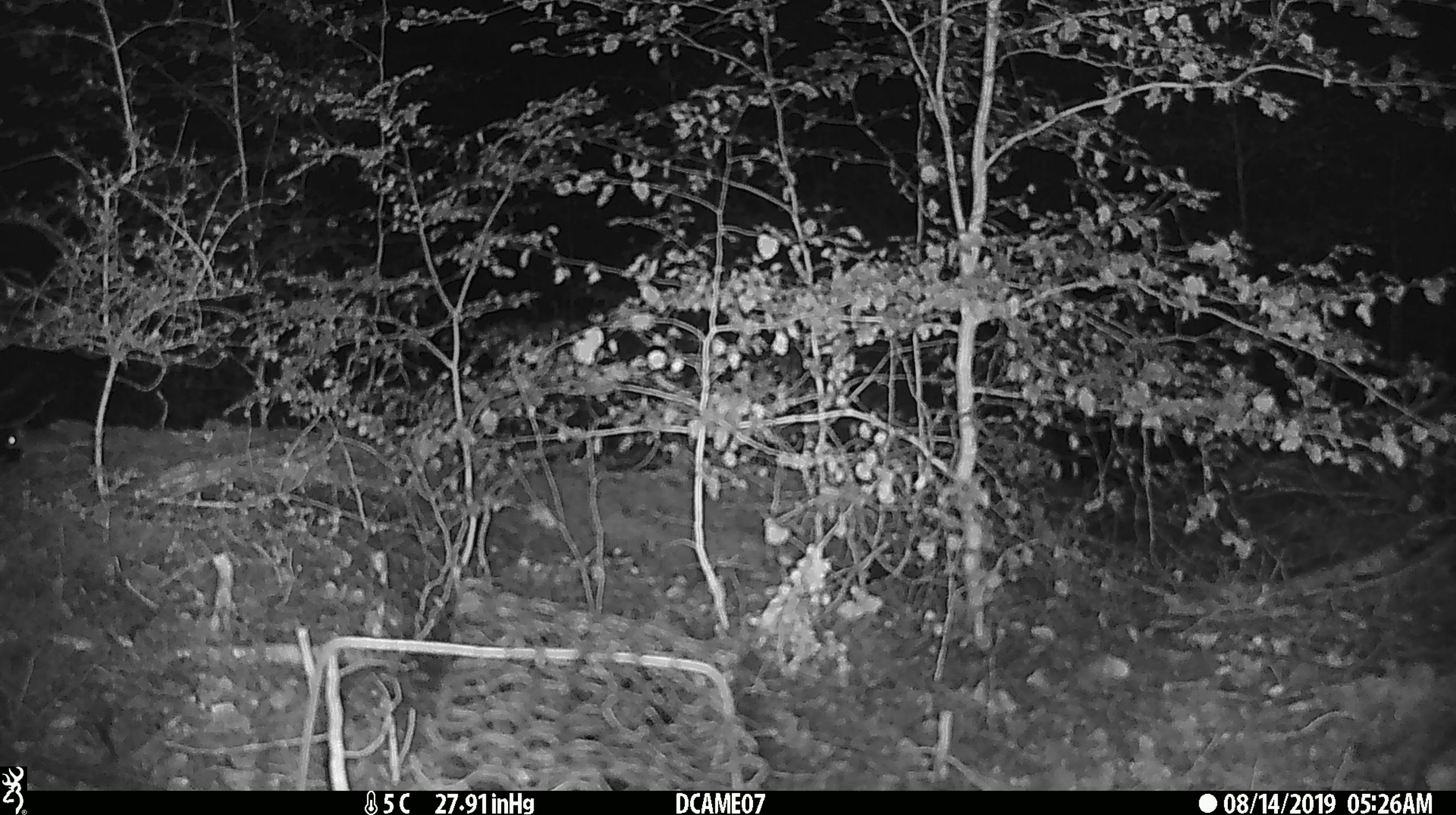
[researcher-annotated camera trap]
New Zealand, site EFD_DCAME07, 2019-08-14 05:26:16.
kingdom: Animalia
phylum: Chordata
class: Mammalia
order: Rodentia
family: Muridae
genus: Mus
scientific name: Mus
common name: mouse